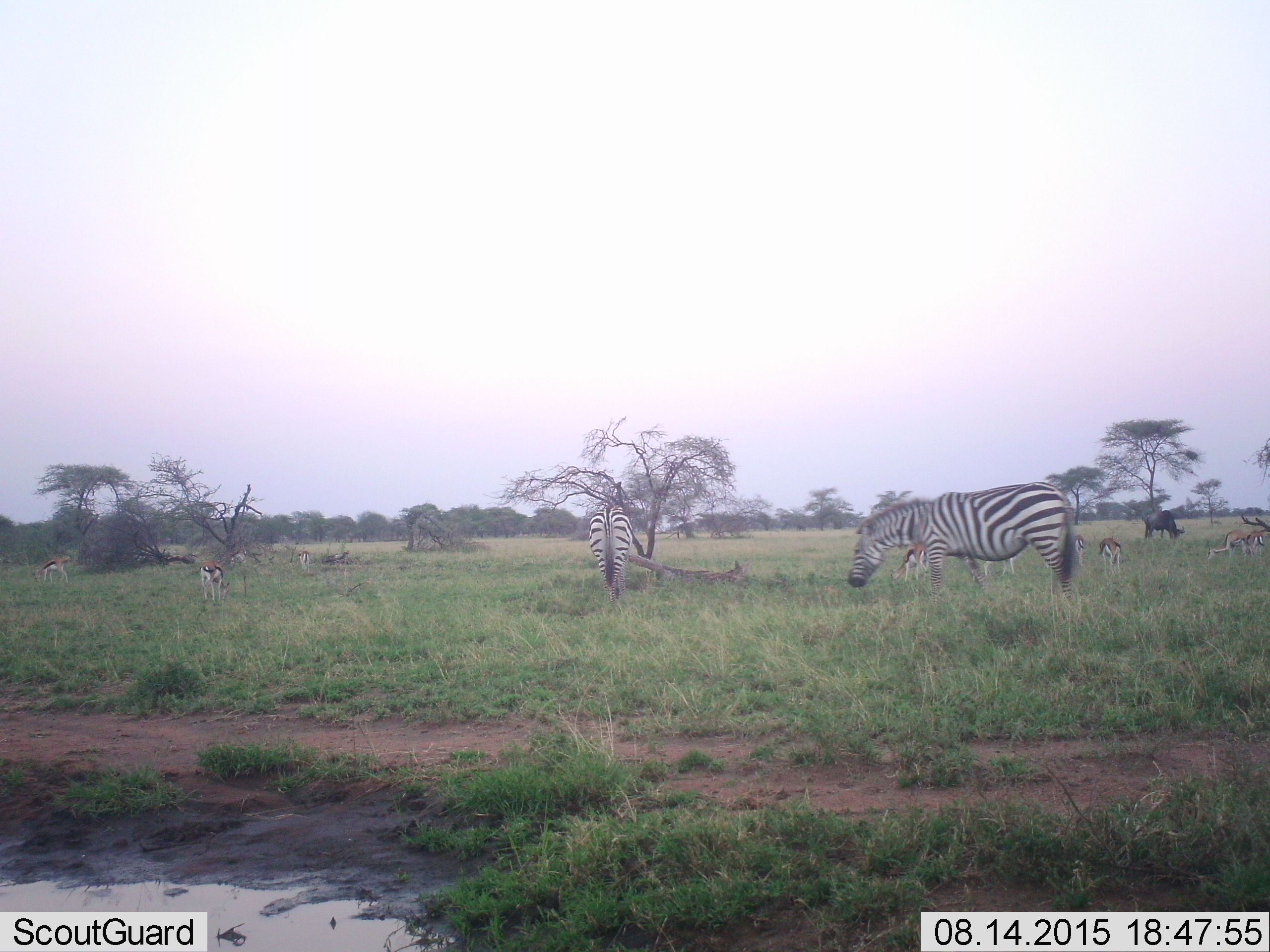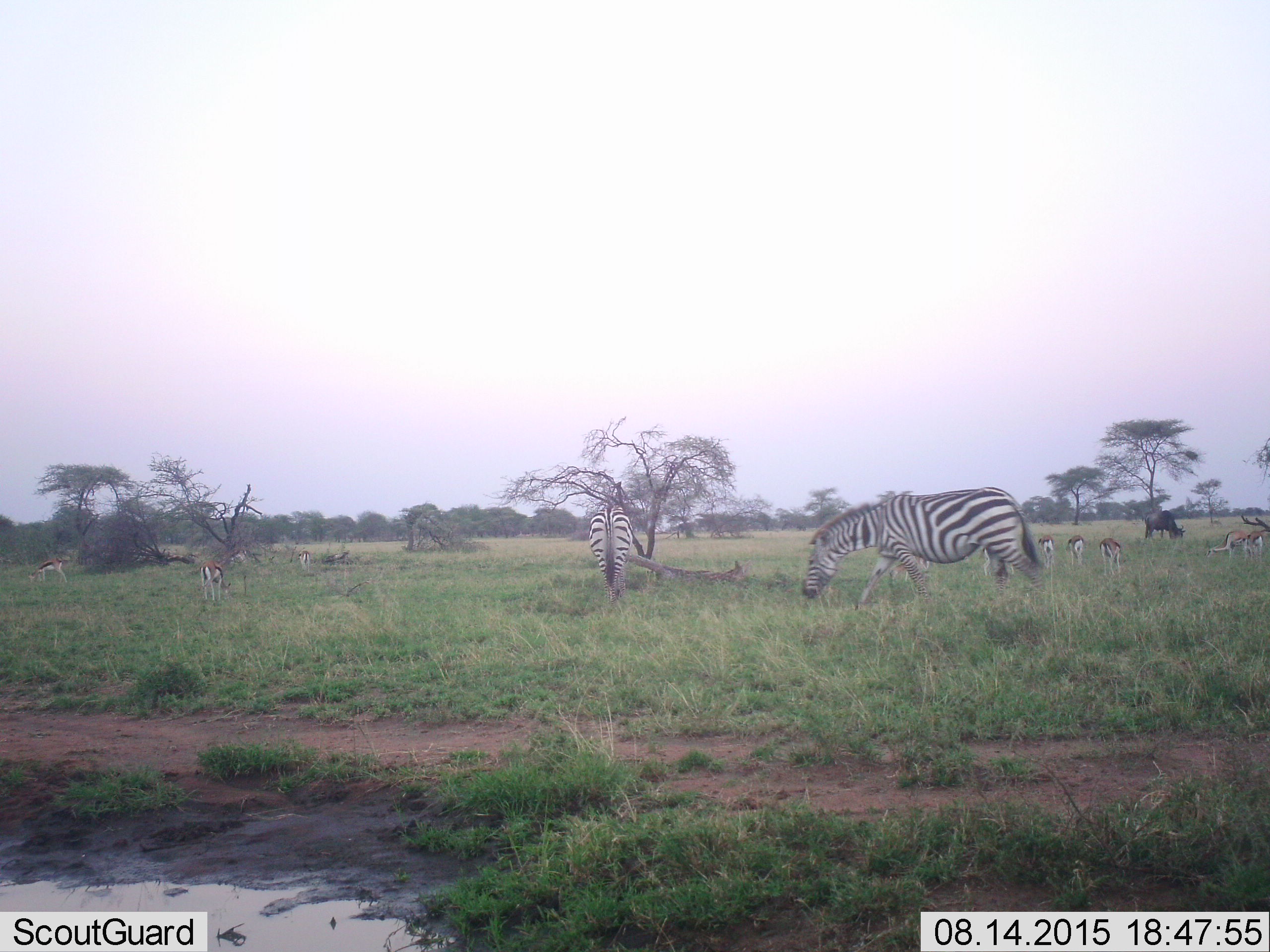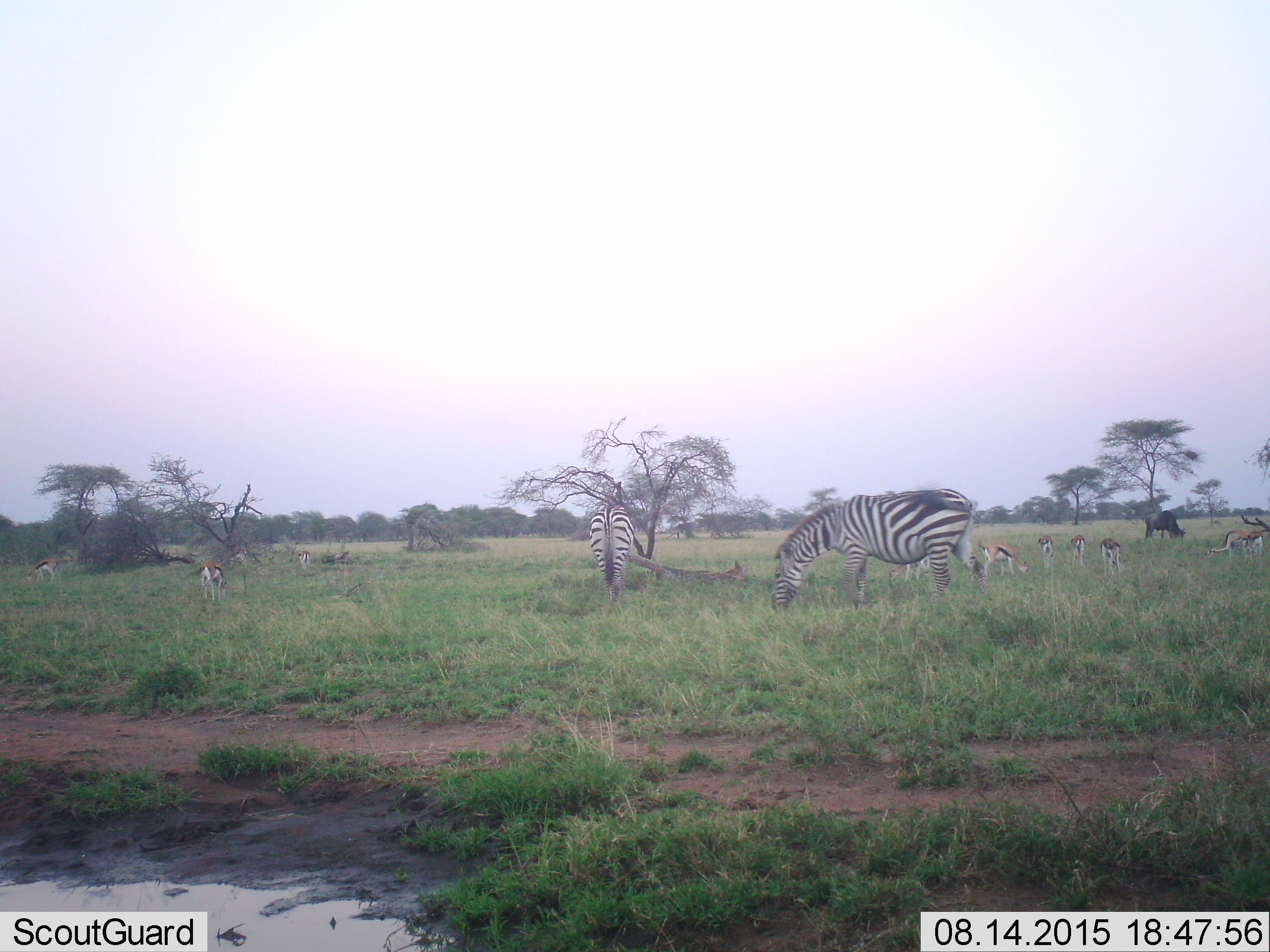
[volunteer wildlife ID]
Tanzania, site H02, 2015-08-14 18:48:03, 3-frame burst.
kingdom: Animalia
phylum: Chordata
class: Mammalia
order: Artiodactyla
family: Bovidae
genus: Eudorcas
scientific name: Eudorcas thomsonii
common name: thomson's gazelle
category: gazellethomsons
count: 10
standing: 62%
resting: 12%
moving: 25%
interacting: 0%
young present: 12%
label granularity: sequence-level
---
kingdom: Animalia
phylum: Chordata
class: Mammalia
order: Artiodactyla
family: Bovidae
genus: Connochaetes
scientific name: Connochaetes taurinus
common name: blue wildebeest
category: wildebeest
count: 1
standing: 50%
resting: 0%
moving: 0%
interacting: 0%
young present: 0%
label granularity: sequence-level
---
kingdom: Animalia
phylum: Chordata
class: Mammalia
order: Perissodactyla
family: Equidae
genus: Equus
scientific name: Equus quagga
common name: plains zebra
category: zebra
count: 2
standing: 67%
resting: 0%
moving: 56%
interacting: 0%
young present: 0%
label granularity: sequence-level